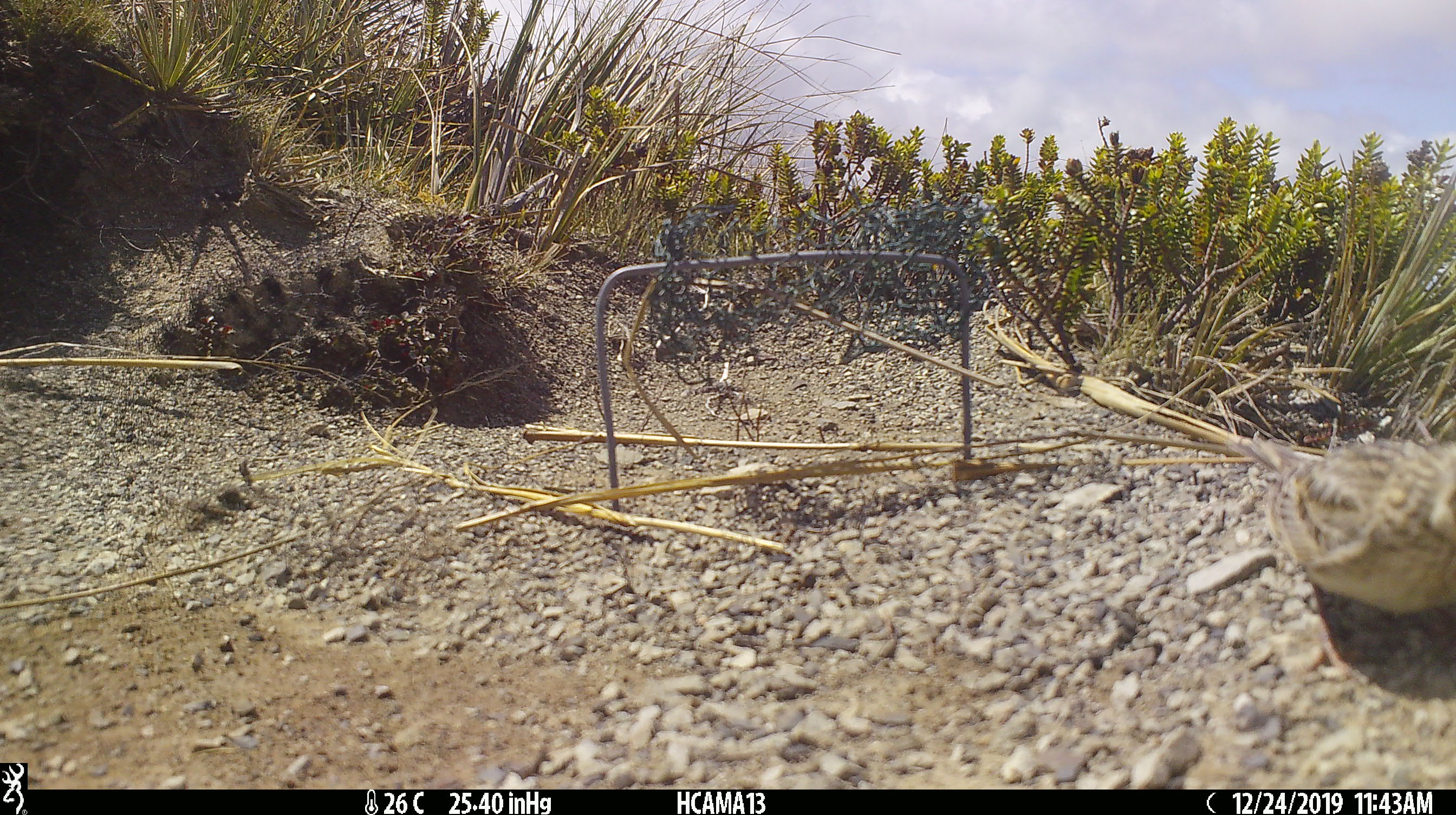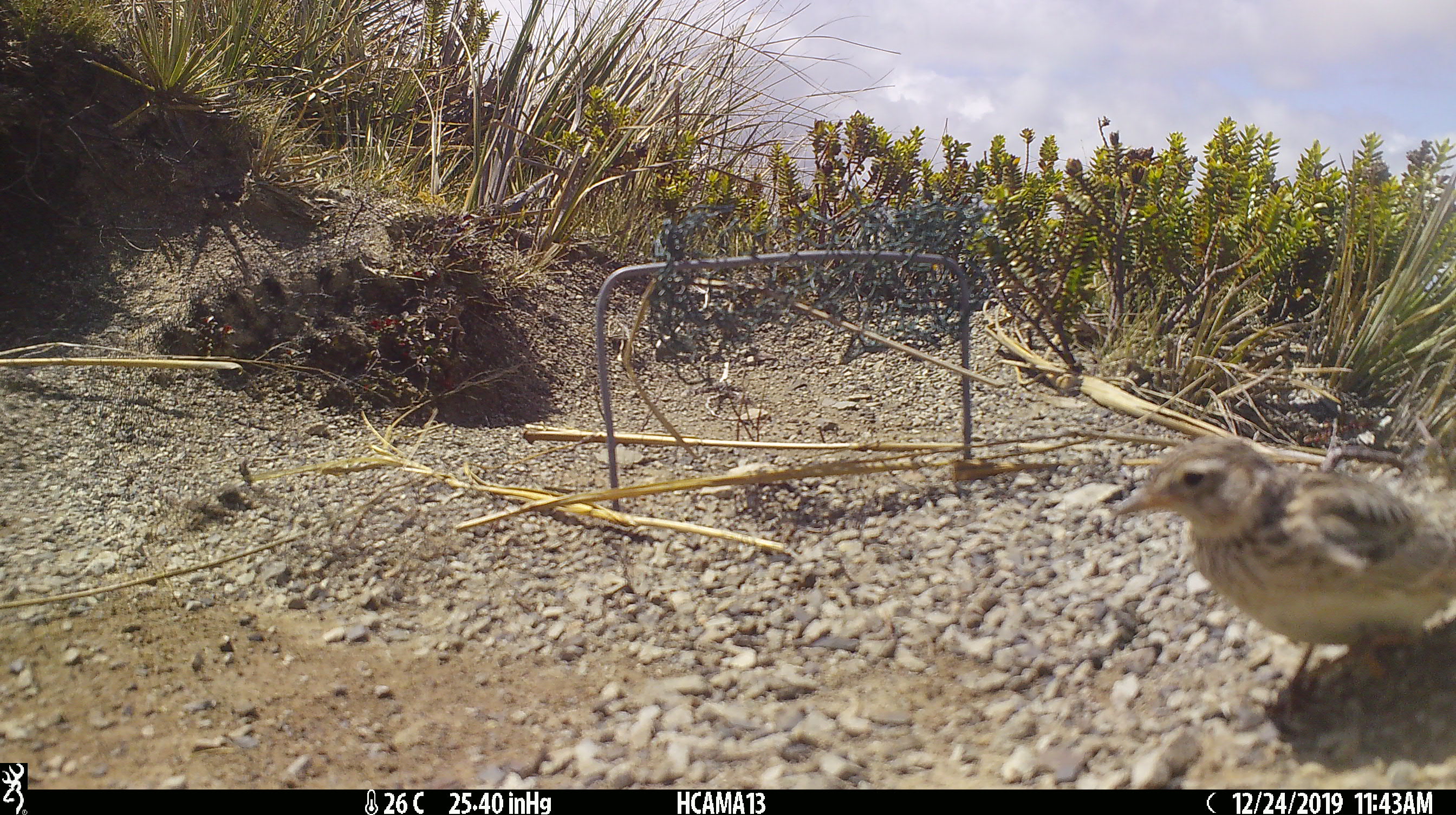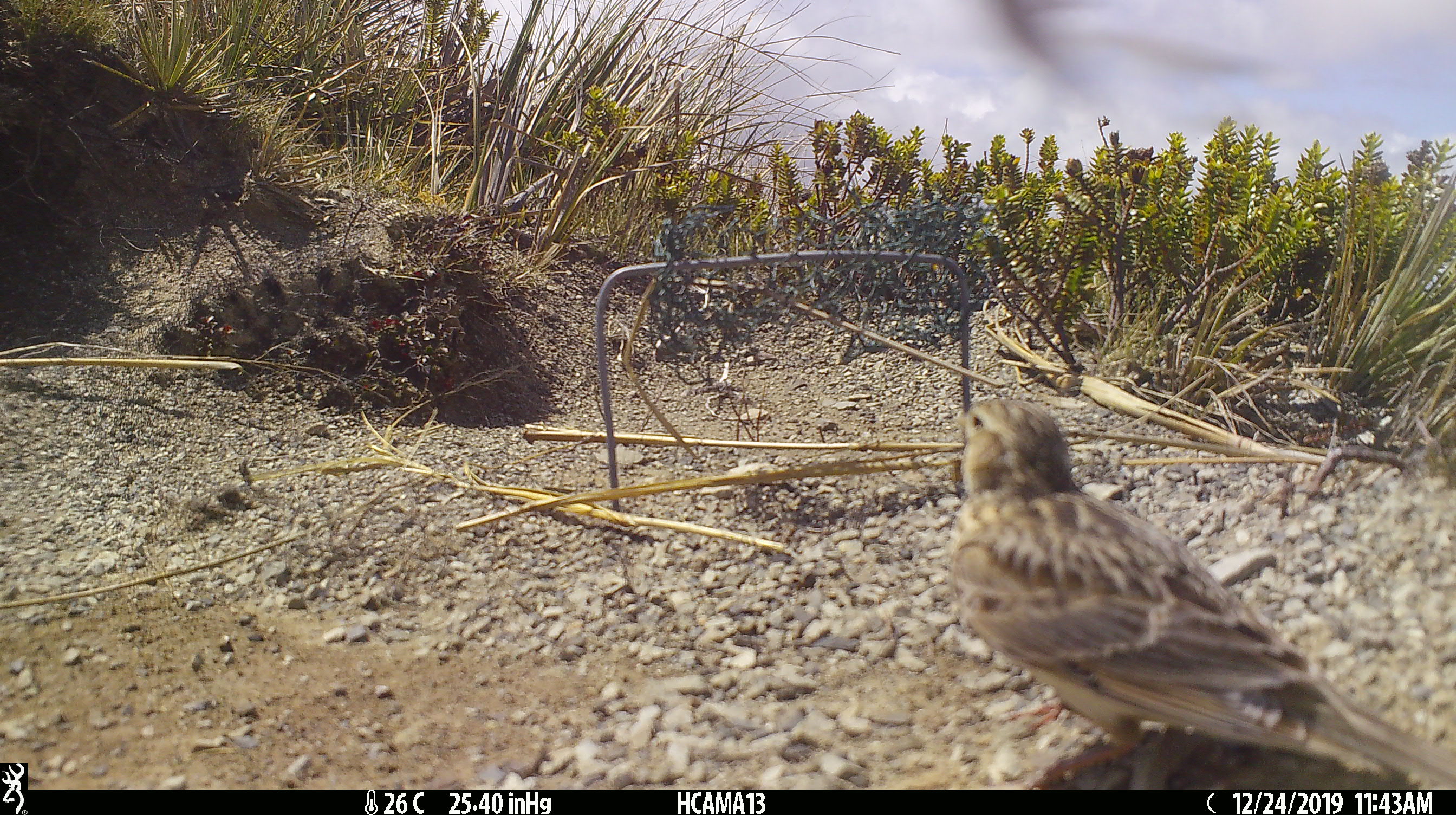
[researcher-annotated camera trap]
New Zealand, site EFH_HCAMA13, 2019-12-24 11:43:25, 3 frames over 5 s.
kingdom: Animalia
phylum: Chordata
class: Aves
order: Passeriformes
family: Motacillidae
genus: Anthus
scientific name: Anthus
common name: pipit